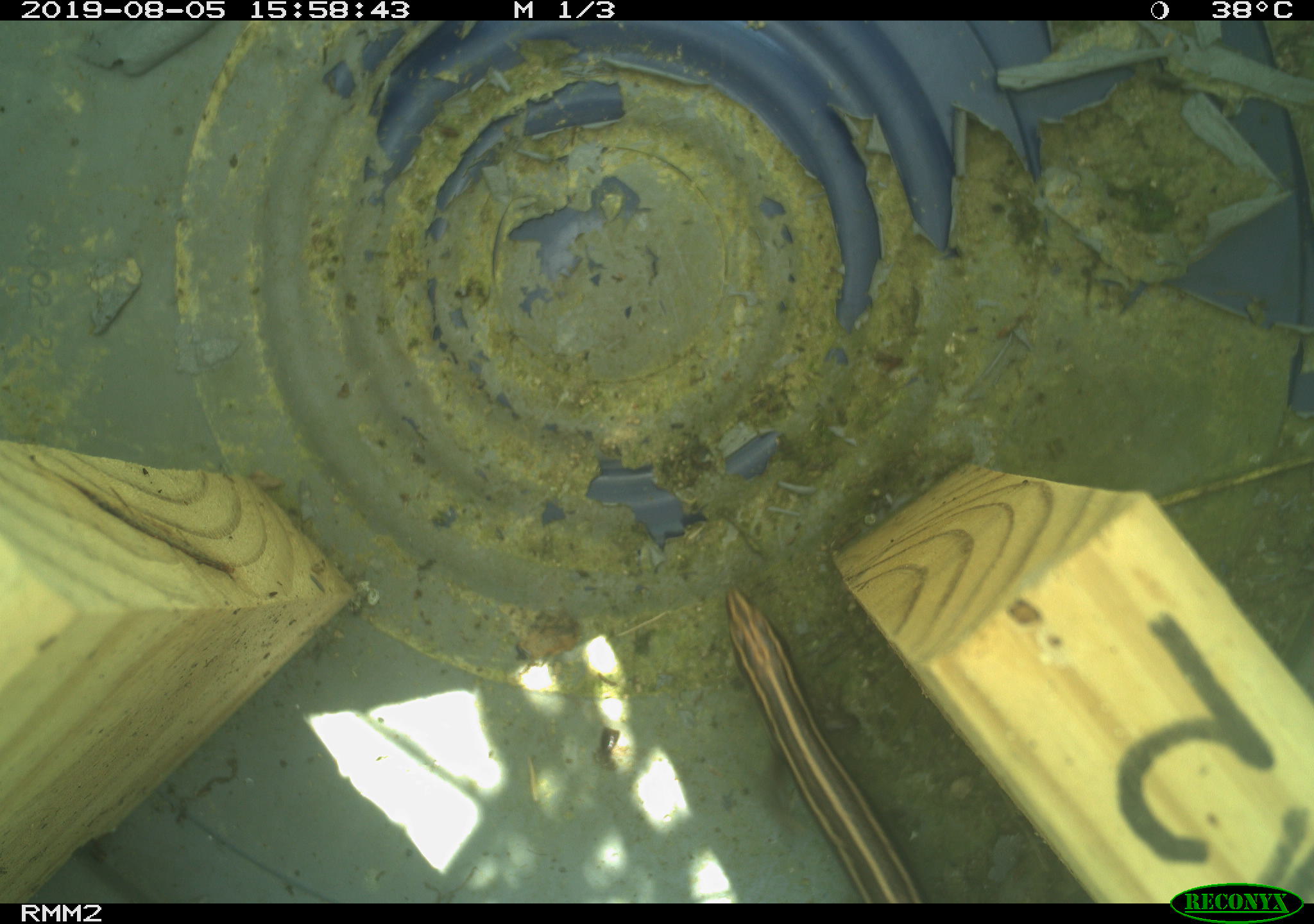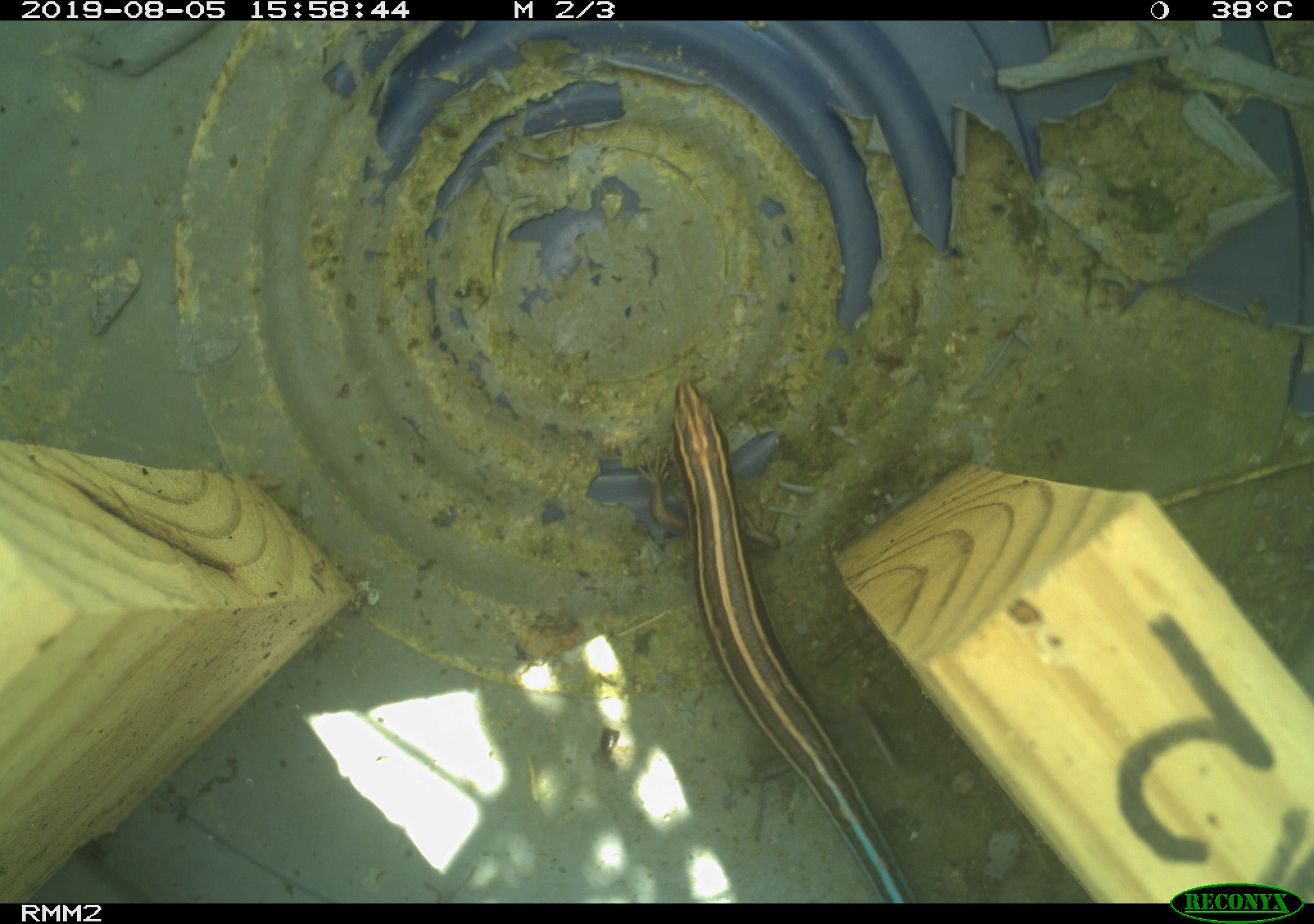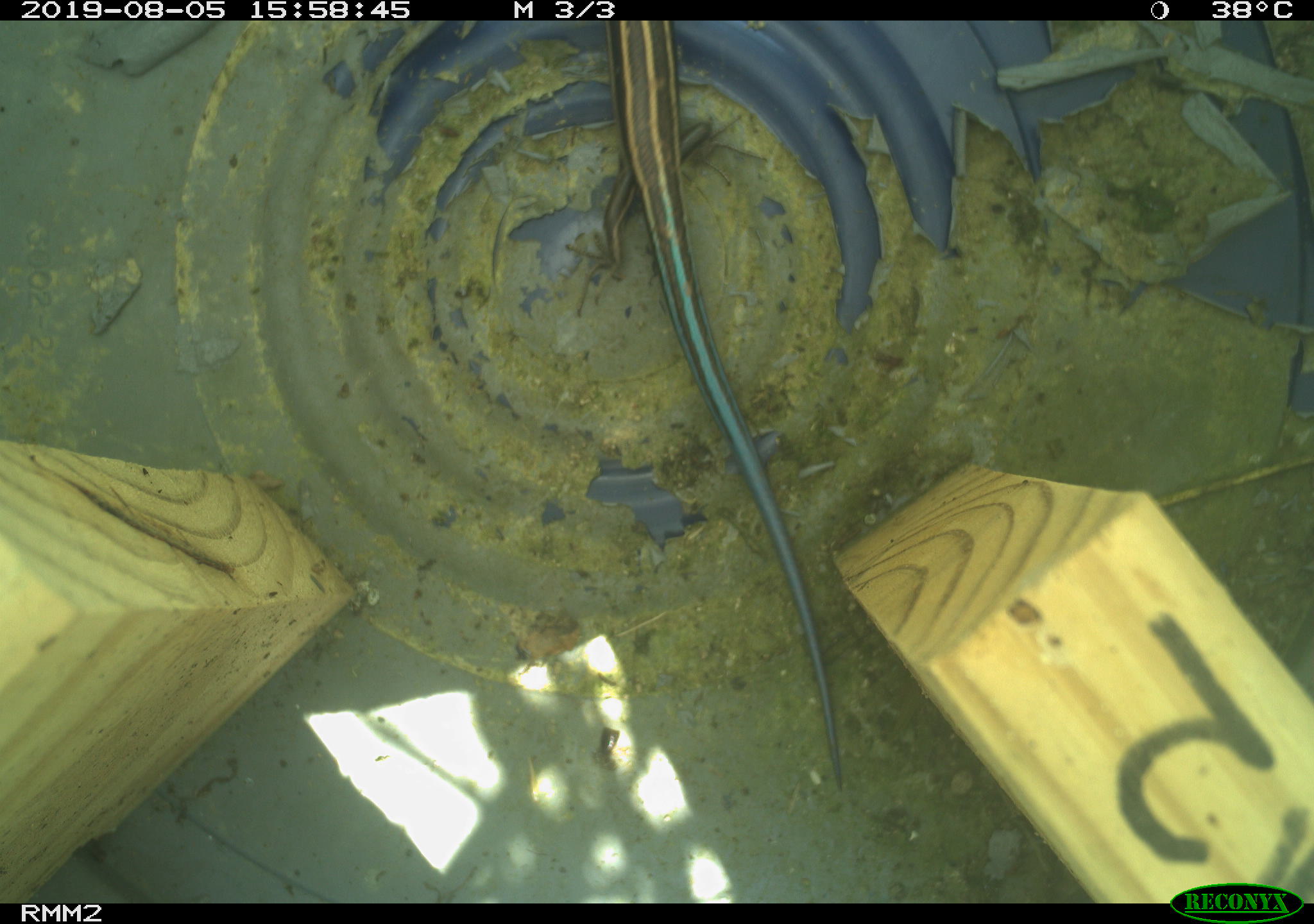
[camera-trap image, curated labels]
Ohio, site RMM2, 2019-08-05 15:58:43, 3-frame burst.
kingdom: Animalia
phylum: Chordata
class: Reptilia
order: Squamata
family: Scincidae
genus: Plestiodon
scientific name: Plestiodon fasciatus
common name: common five-lined skink